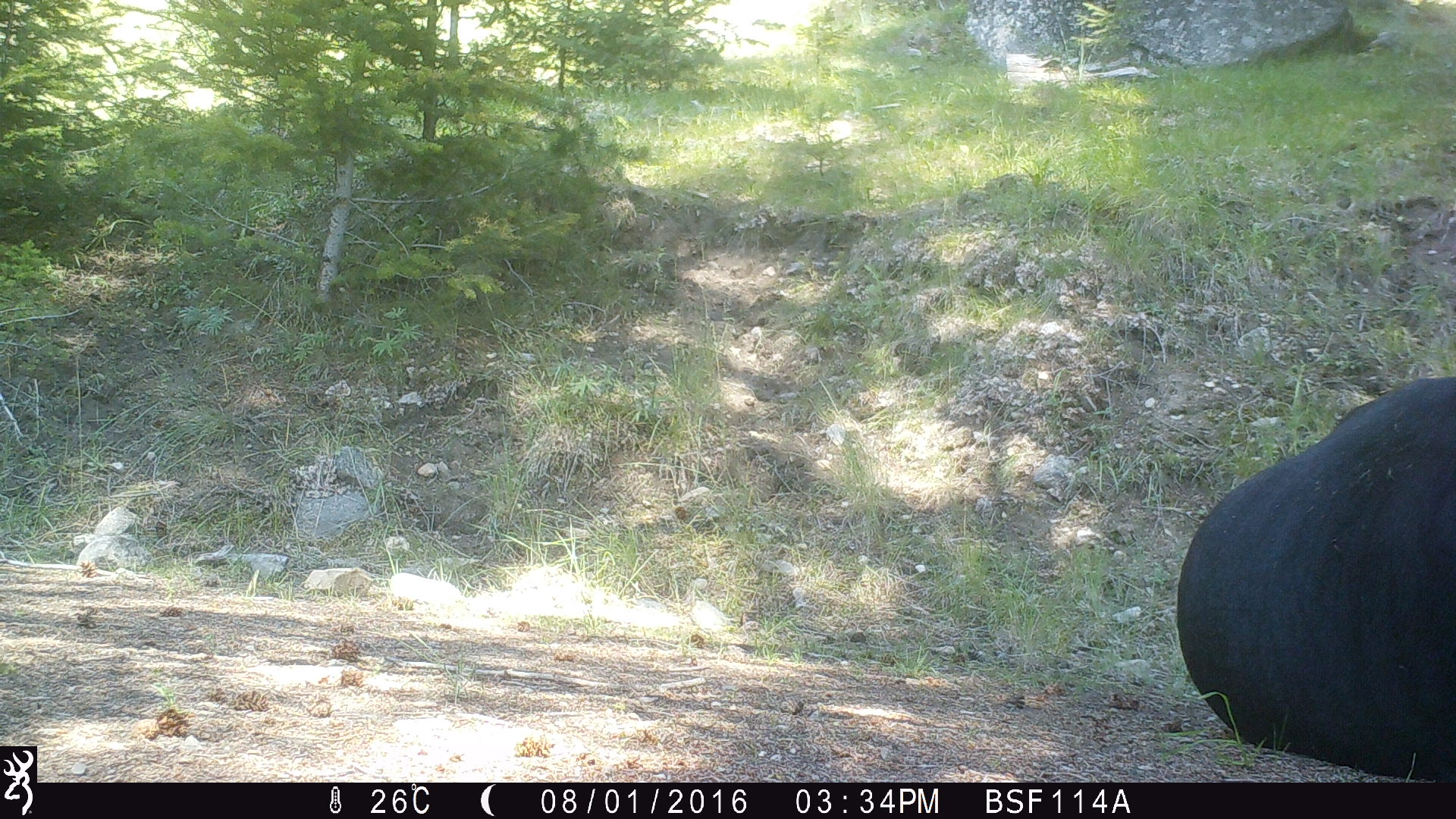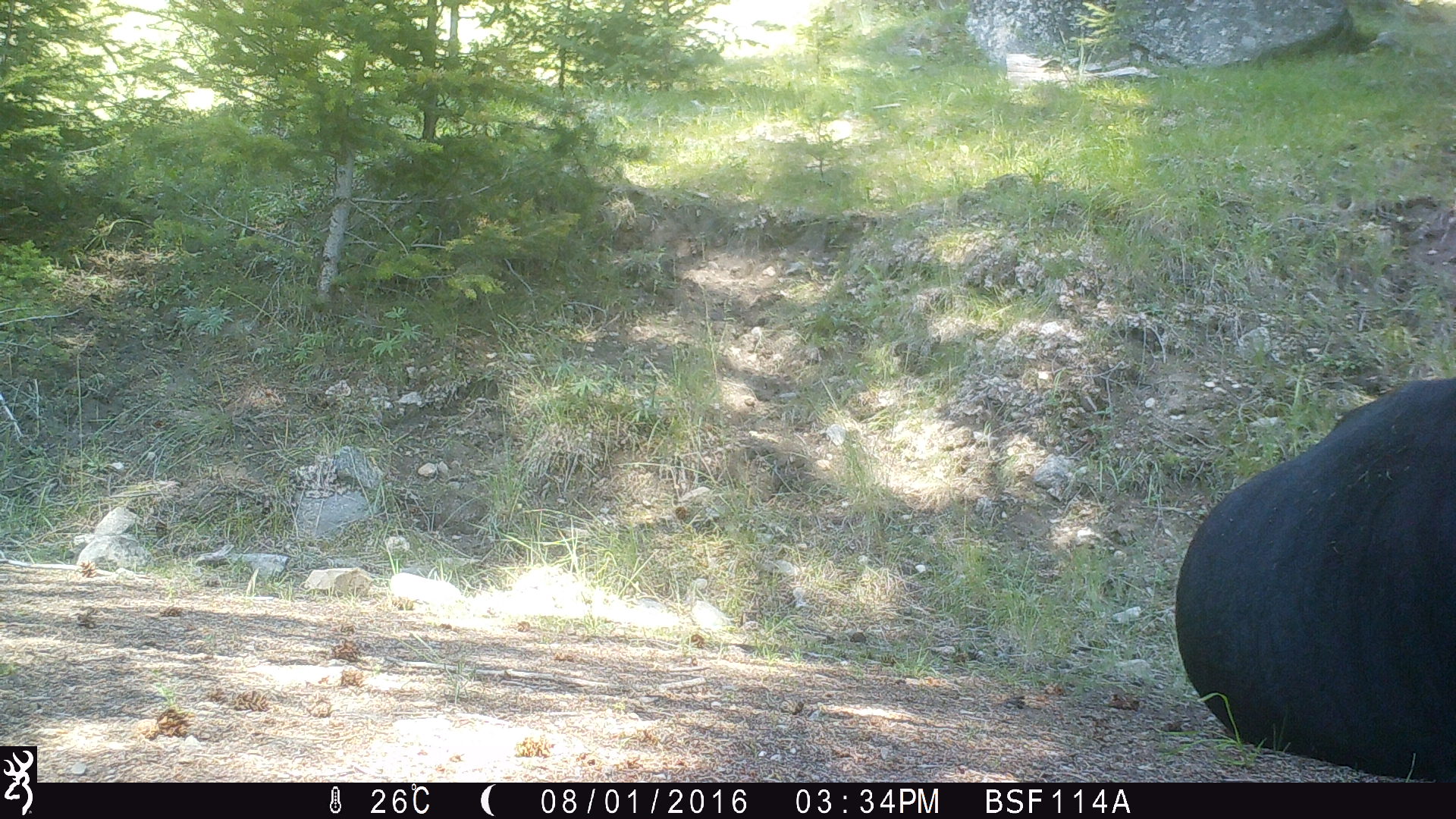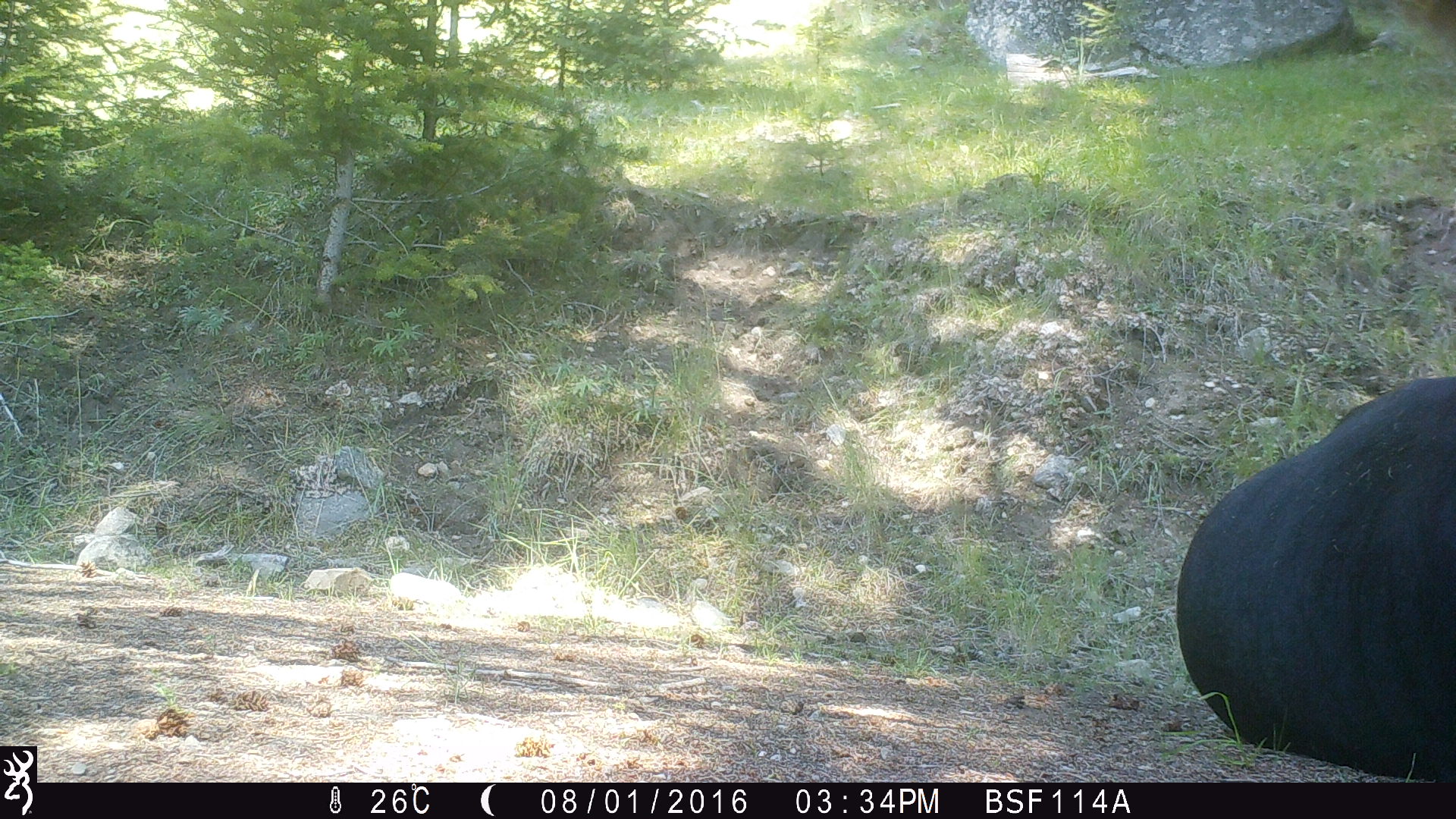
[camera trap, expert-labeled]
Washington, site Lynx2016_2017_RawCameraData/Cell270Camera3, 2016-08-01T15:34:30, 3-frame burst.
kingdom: Animalia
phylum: Chordata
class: Mammalia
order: Artiodactyla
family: Bovidae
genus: Bos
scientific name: Bos taurus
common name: domestic cattle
Domestic cattle (Bos taurus). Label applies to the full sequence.